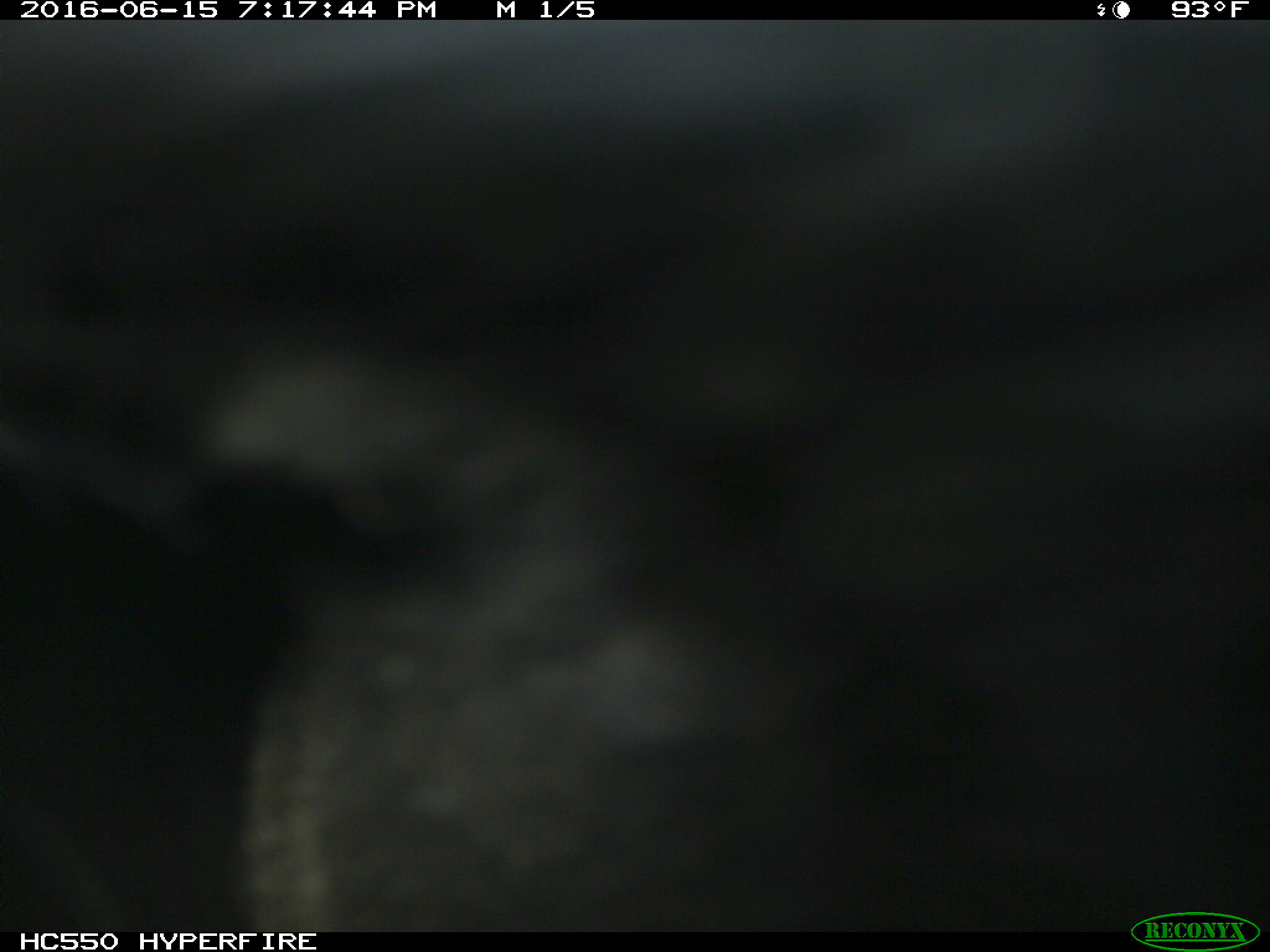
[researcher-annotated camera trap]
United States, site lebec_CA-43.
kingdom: Animalia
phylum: Chordata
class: Mammalia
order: Artiodactyla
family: Bovidae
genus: Bos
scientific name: Bos taurus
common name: domestic cow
Bos taurus (domestic cow).